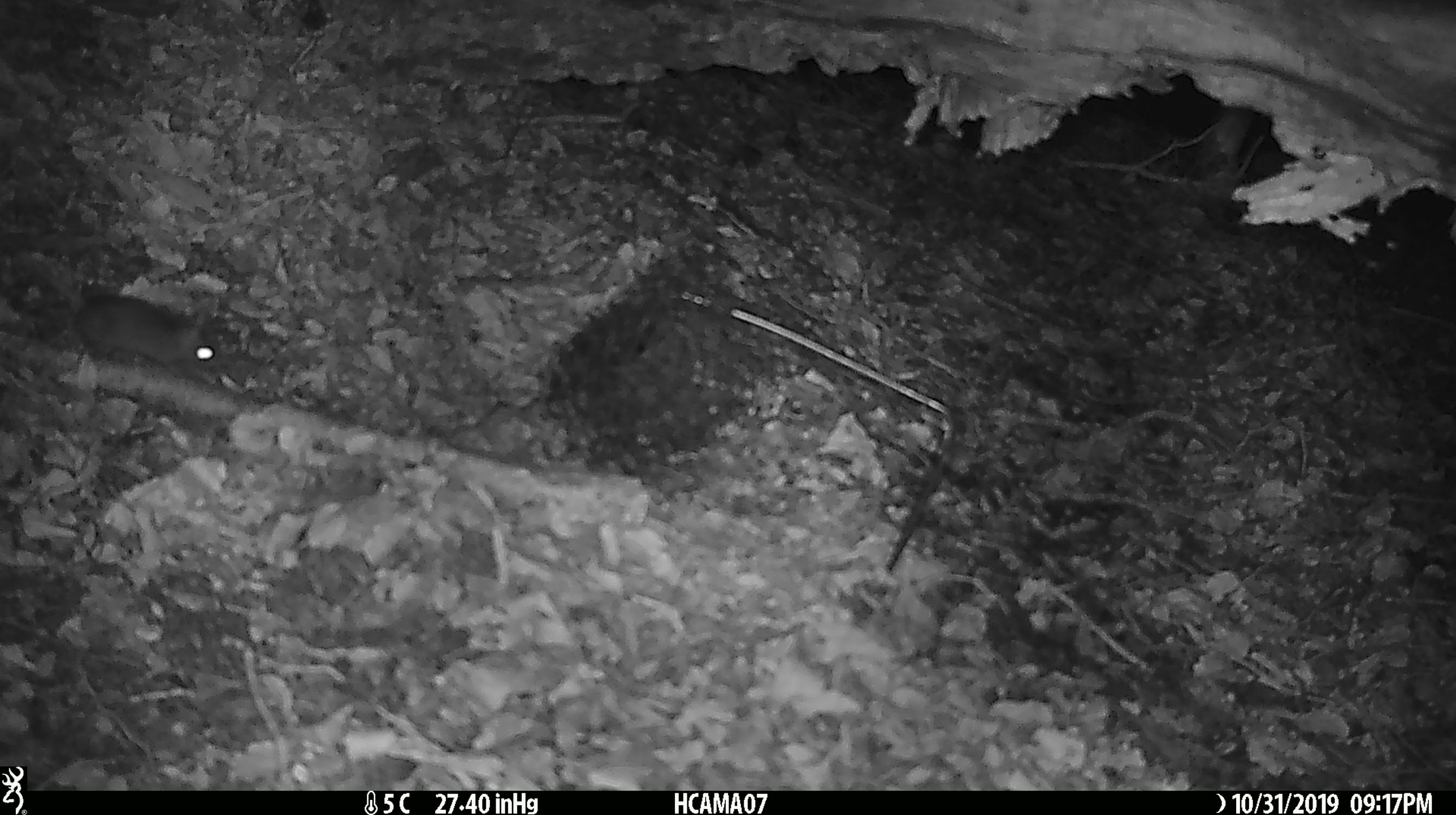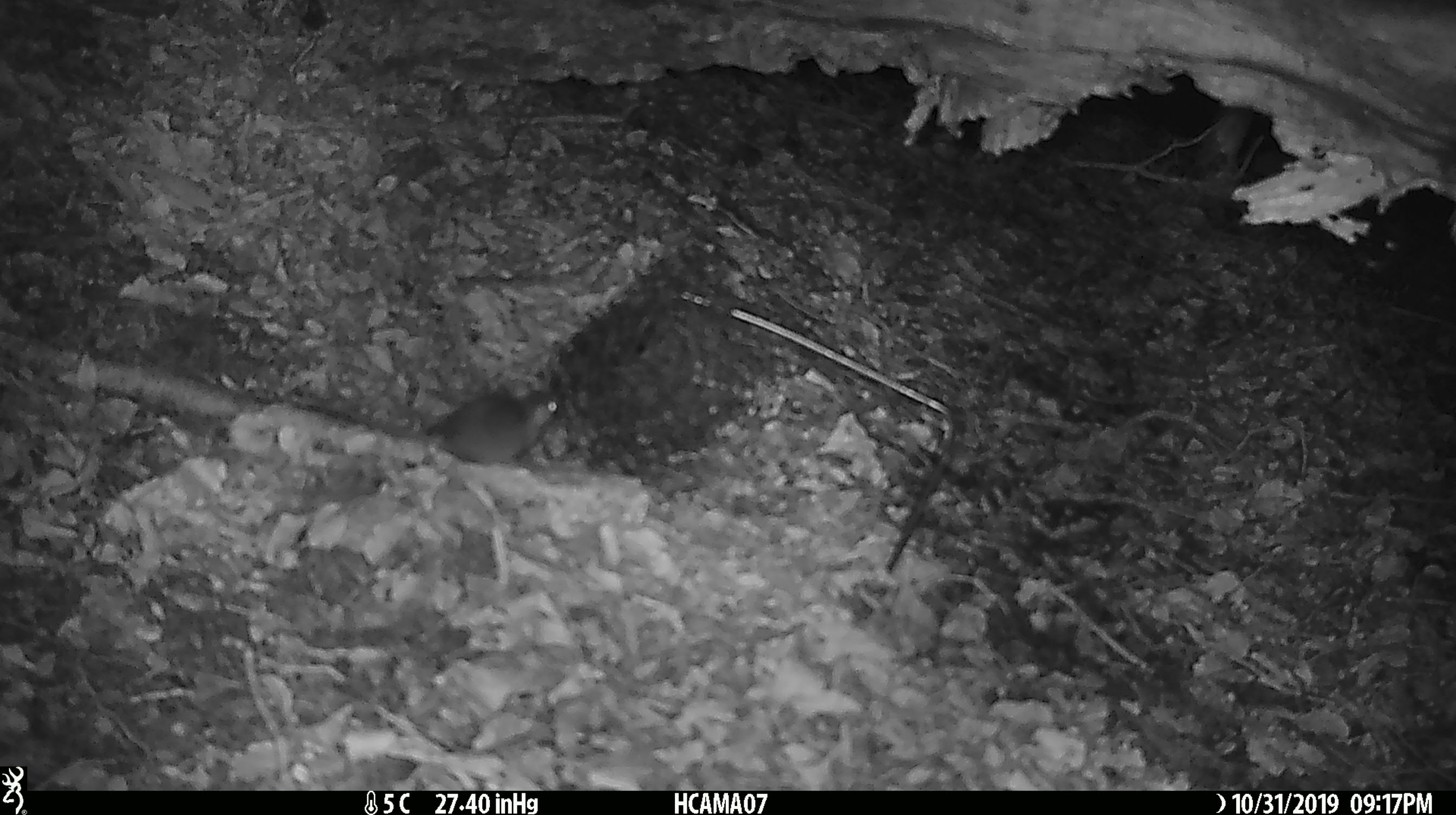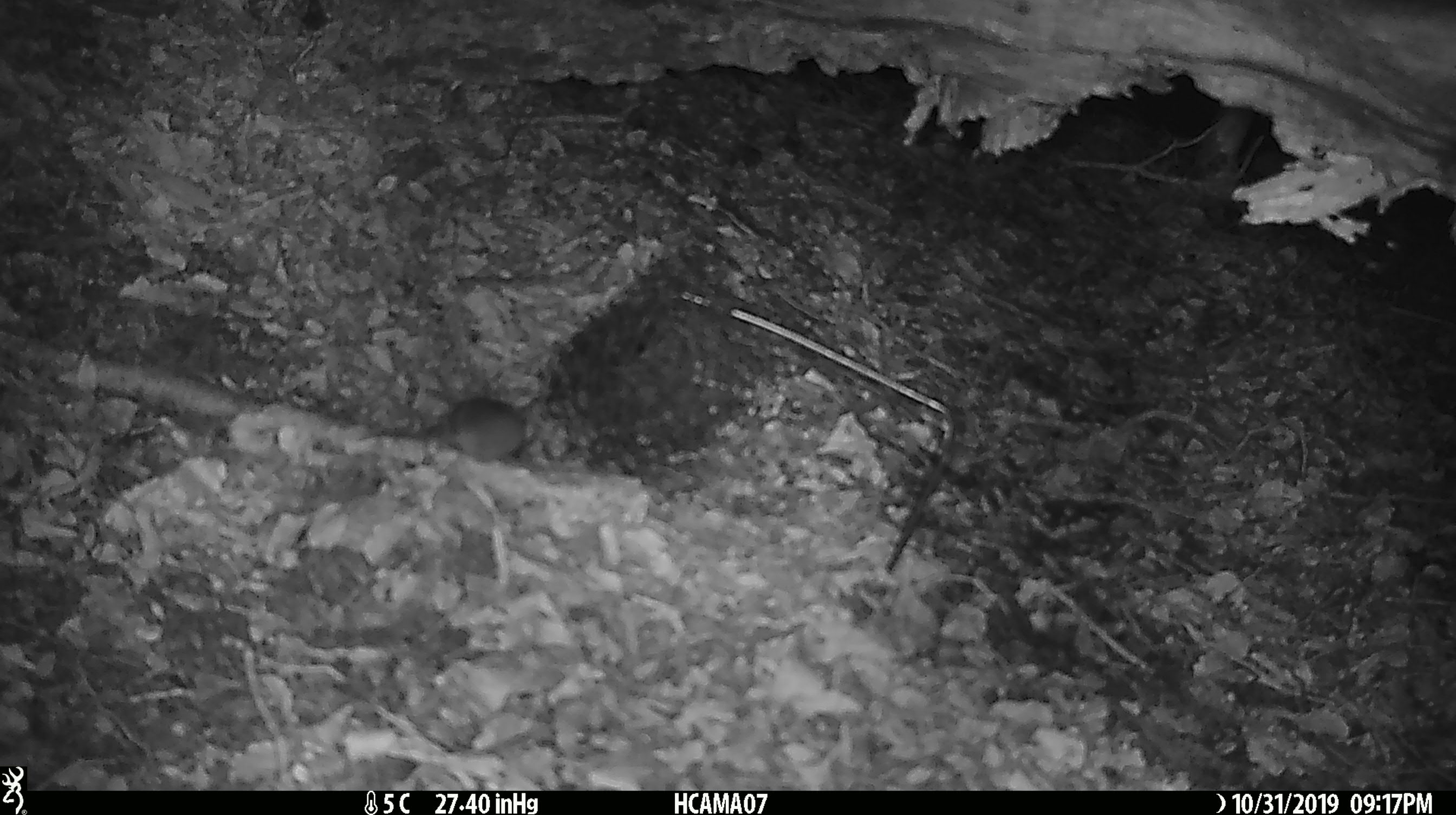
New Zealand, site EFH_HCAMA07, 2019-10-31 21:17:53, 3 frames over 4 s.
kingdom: Animalia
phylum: Chordata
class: Mammalia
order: Rodentia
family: Muridae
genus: Mus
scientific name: Mus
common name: mouse